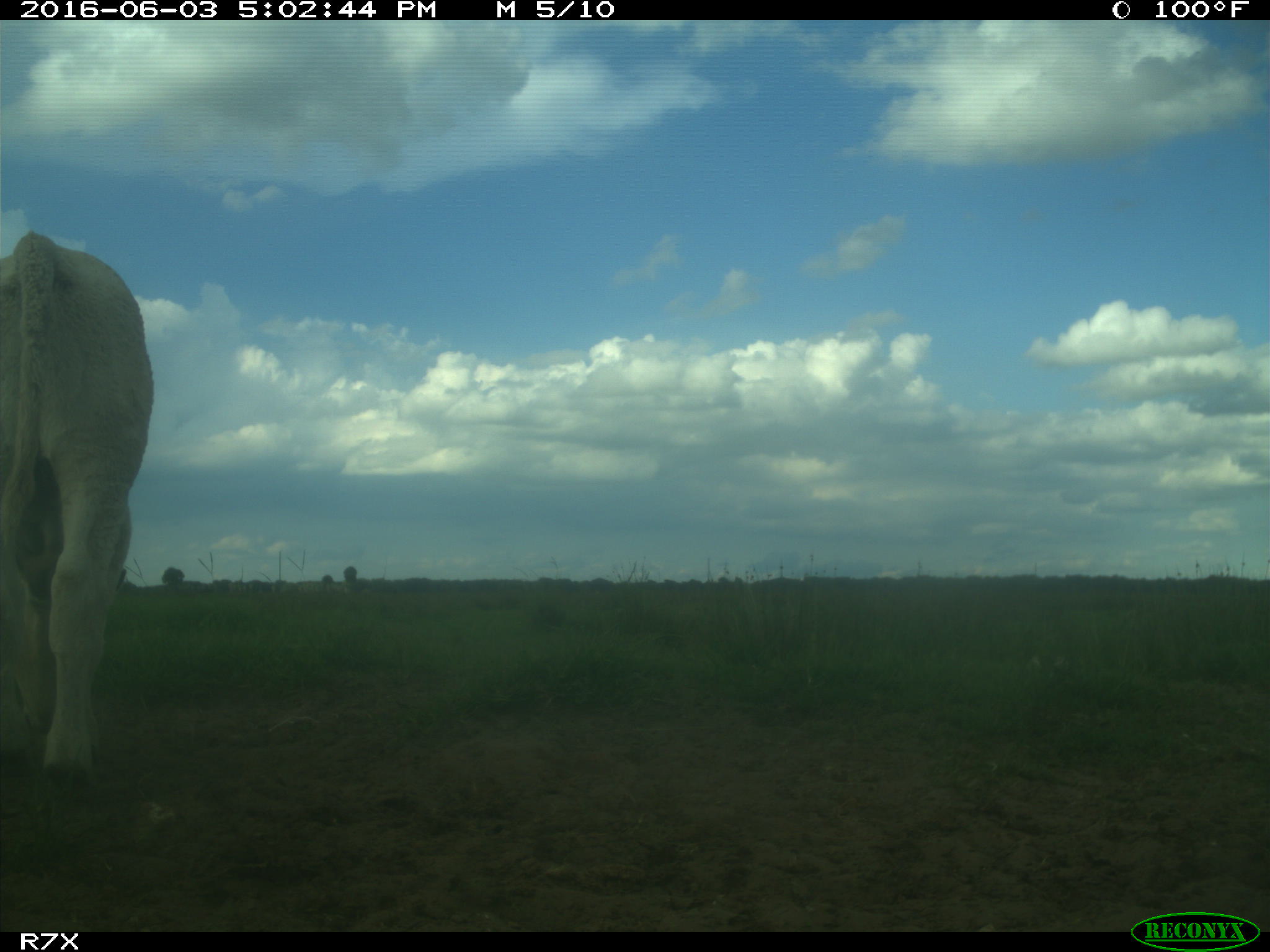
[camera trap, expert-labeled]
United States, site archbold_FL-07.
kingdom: Animalia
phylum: Chordata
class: Mammalia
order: Artiodactyla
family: Bovidae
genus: Bos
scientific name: Bos taurus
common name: domestic cow